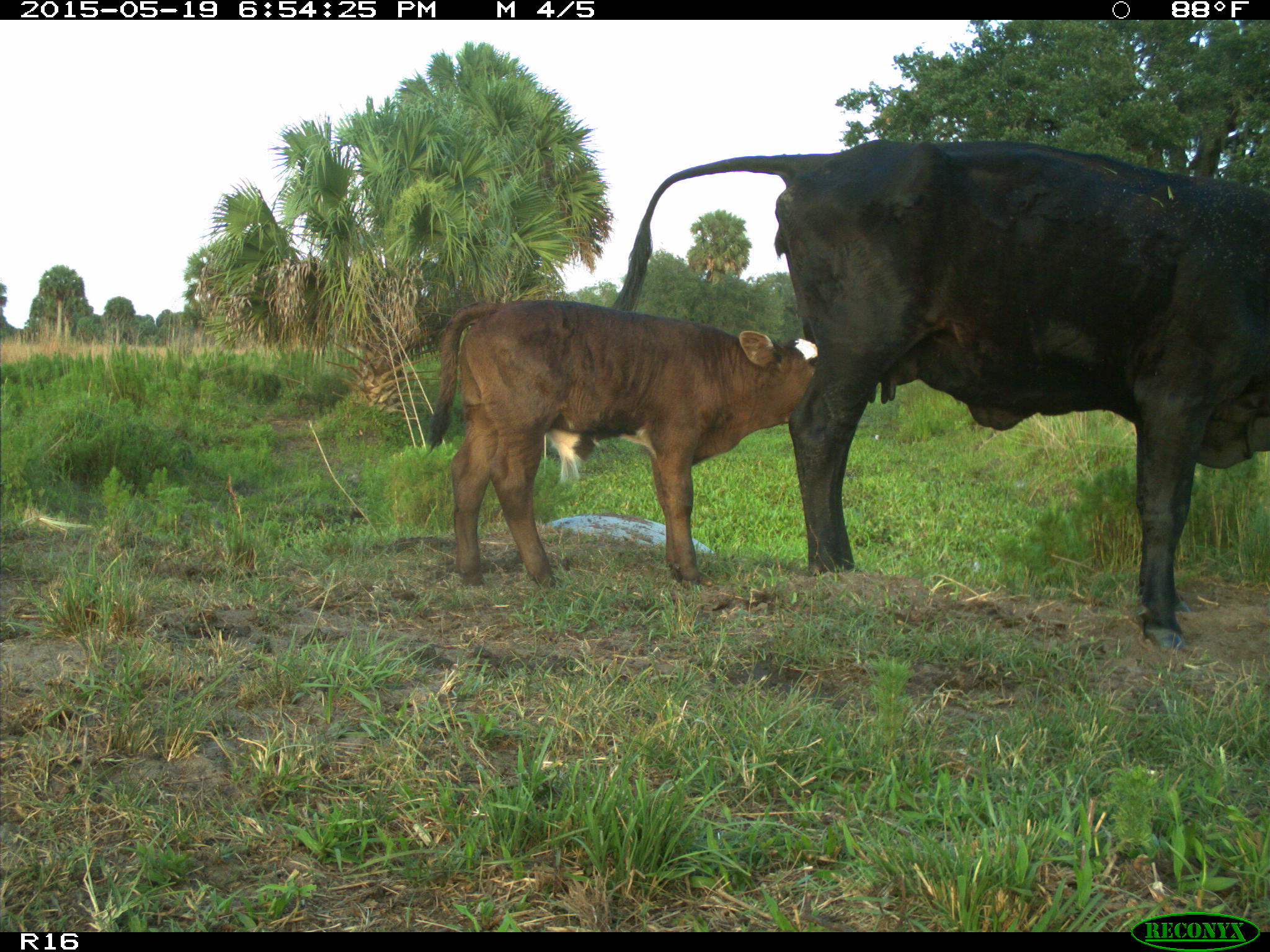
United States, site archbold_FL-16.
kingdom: Animalia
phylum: Chordata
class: Mammalia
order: Artiodactyla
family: Bovidae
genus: Bos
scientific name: Bos taurus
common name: domestic cow